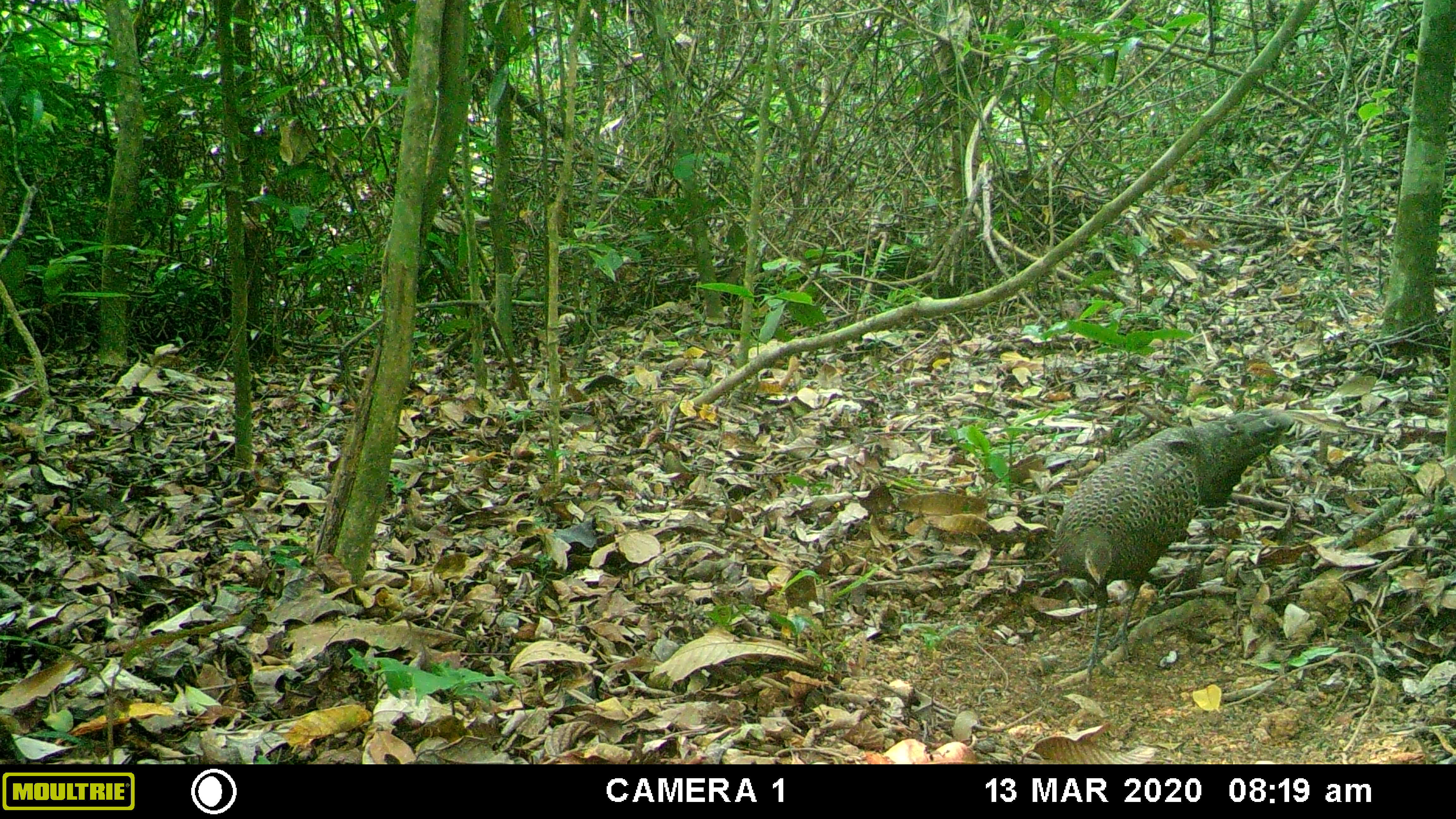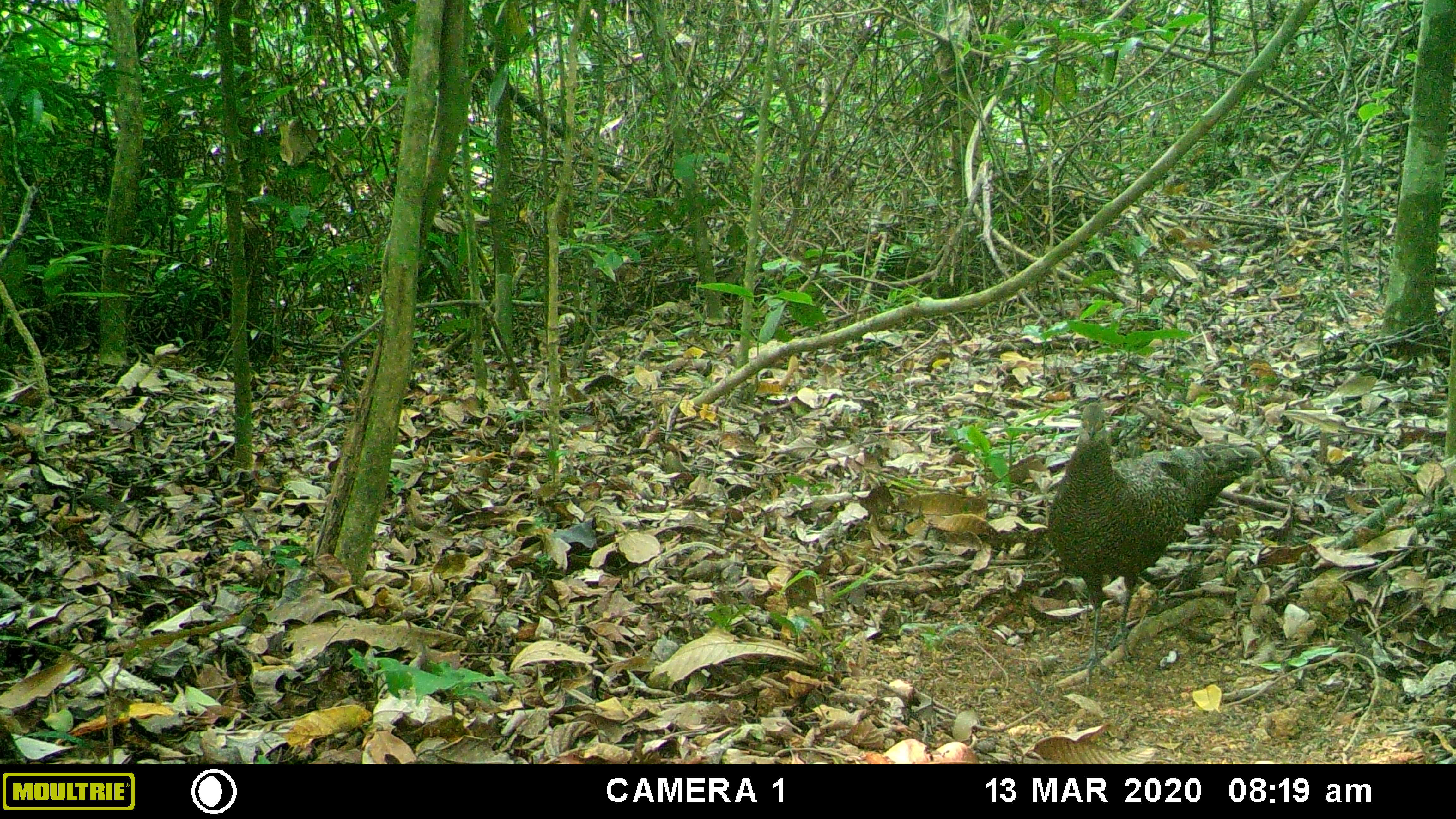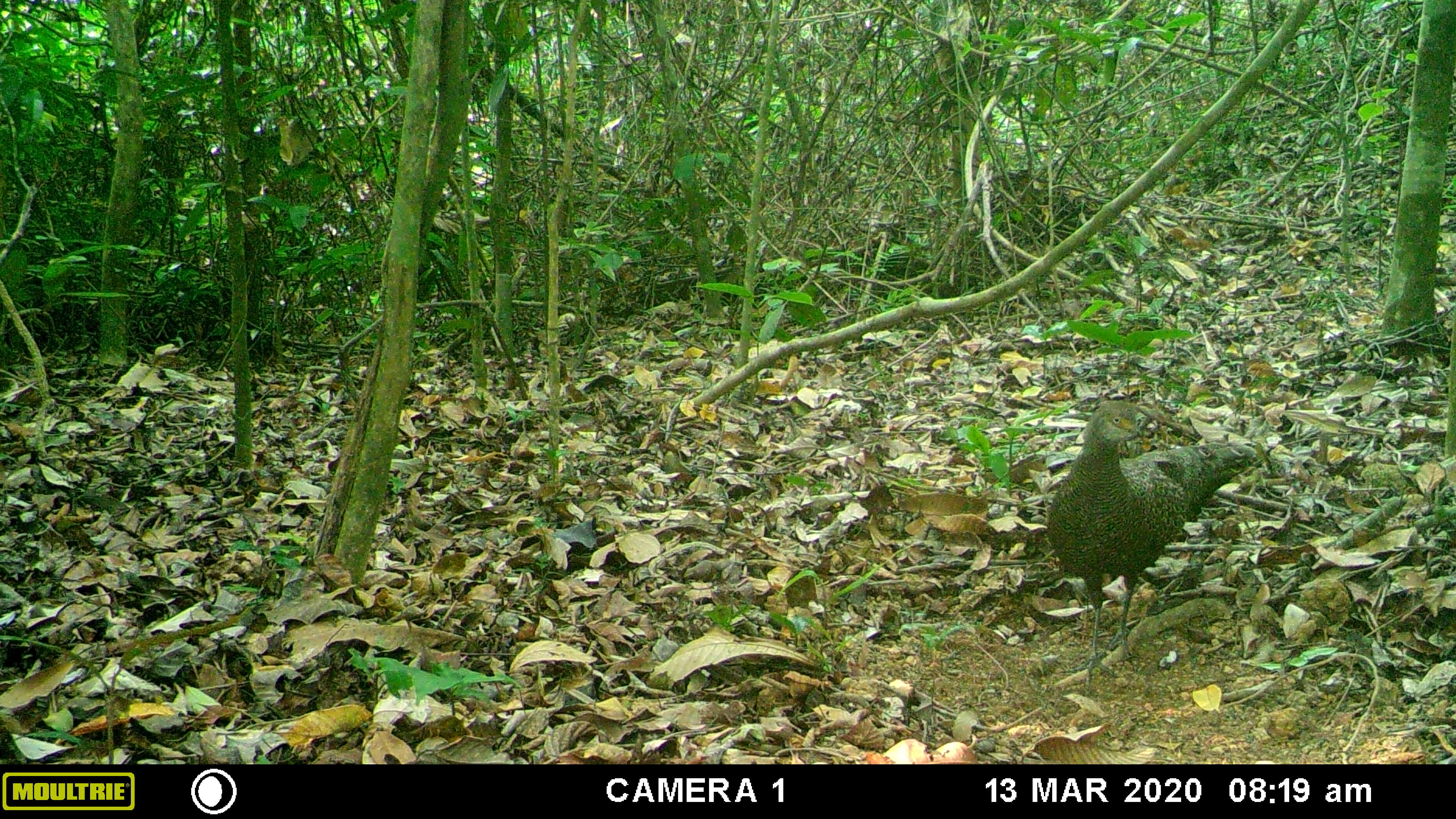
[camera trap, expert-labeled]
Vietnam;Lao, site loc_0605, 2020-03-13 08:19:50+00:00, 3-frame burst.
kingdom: Animalia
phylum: Chordata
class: Aves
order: Galliformes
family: Phasianidae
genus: Polyplectron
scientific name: Polyplectron bicalcaratum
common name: gray peacock-pheasant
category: grey peacock pheasant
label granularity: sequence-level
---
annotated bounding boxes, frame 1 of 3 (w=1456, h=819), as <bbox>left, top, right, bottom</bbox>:
grey peacock pheasant: <bbox>1054, 407, 1294, 684</bbox>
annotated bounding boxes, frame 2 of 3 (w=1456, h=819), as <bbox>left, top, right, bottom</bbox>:
grey peacock pheasant: <bbox>1047, 401, 1264, 697</bbox>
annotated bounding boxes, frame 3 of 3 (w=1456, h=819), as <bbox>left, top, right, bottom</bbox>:
grey peacock pheasant: <bbox>1046, 401, 1257, 697</bbox>